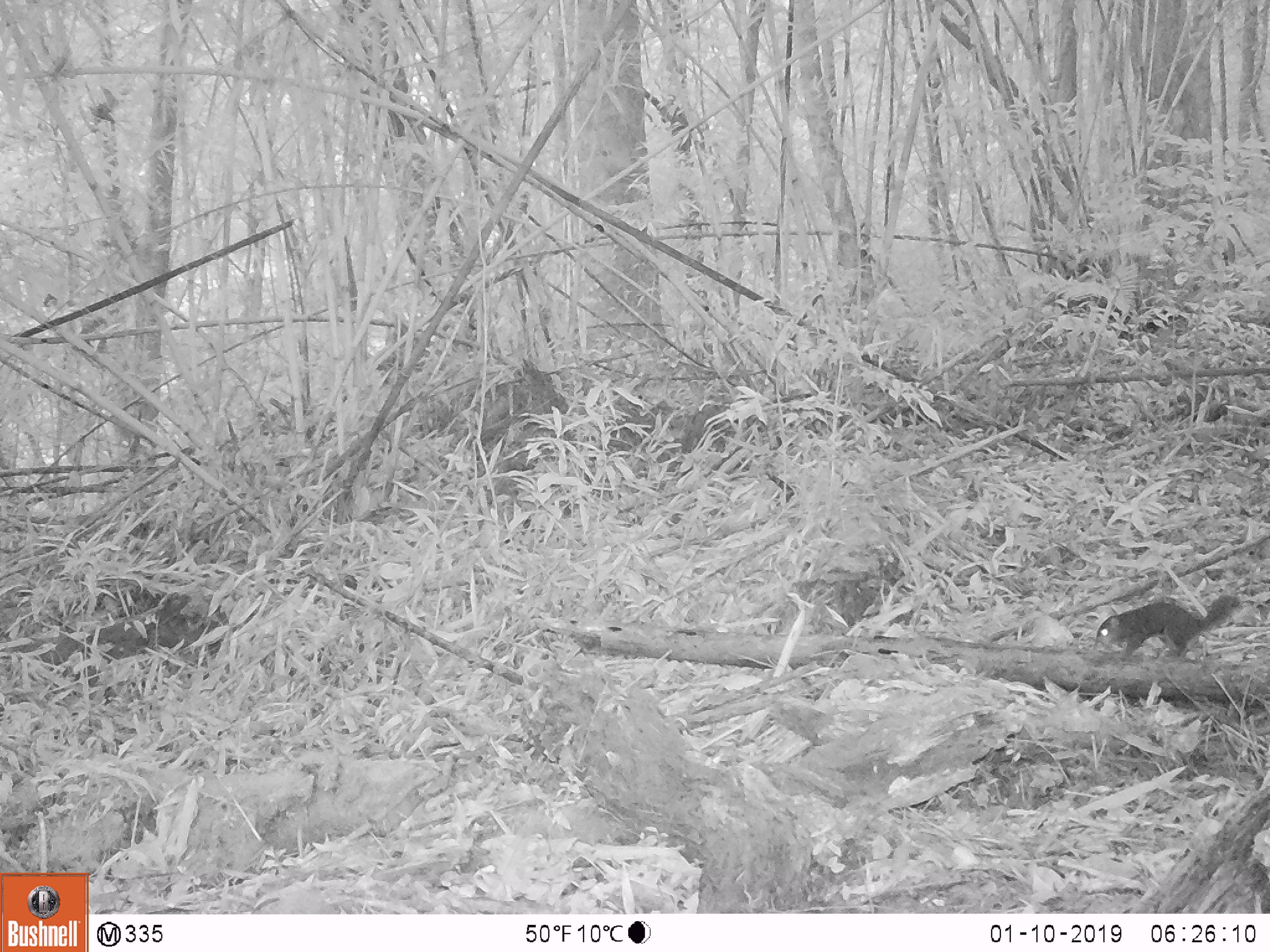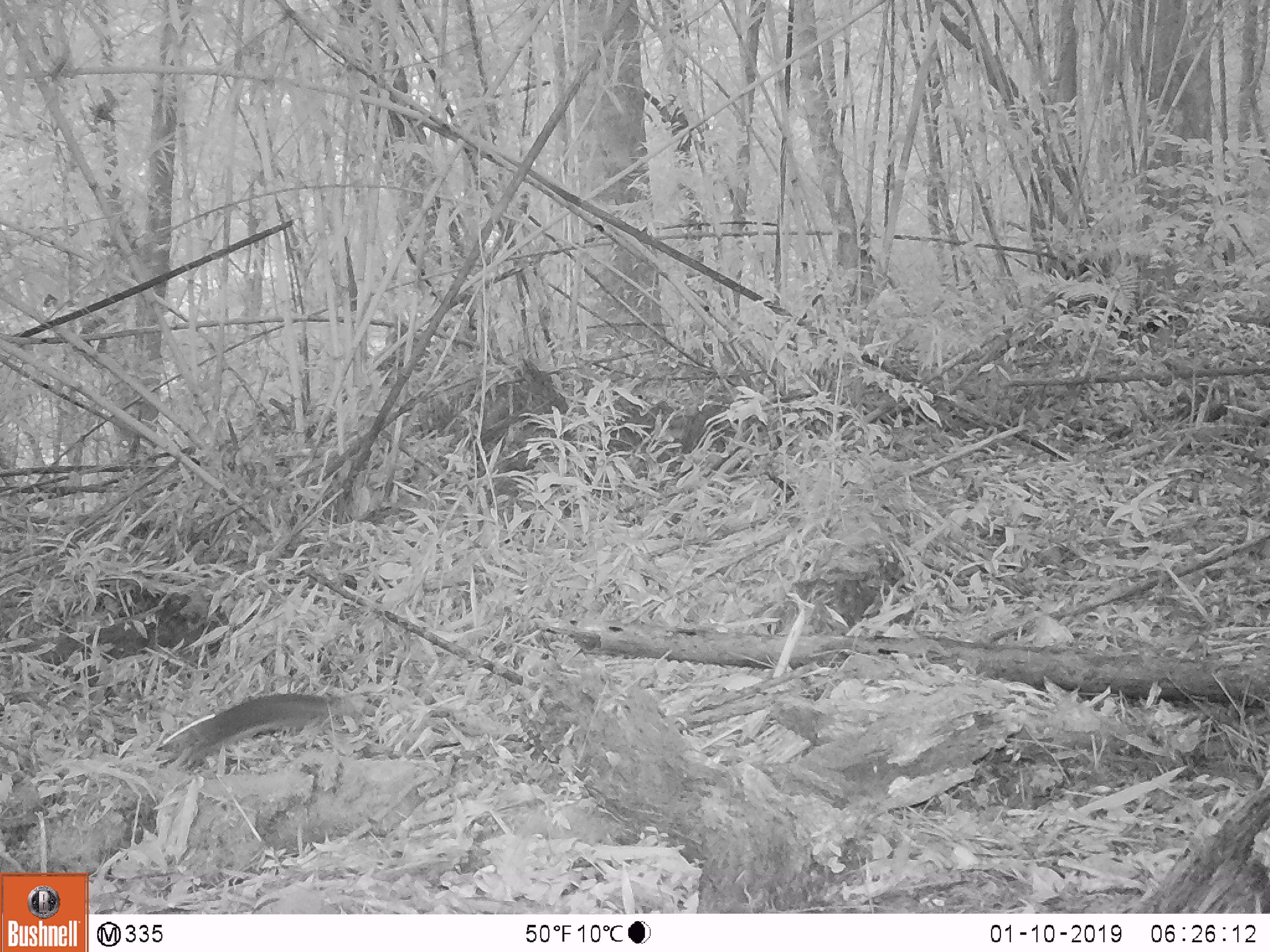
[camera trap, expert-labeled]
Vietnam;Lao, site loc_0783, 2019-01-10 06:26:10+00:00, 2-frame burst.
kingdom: Animalia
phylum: Chordata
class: Mammalia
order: Rodentia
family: Sciuridae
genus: Dremomys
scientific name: Dremomys rufigenis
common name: red-cheeked squirrel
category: red cheeked squirrel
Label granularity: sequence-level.